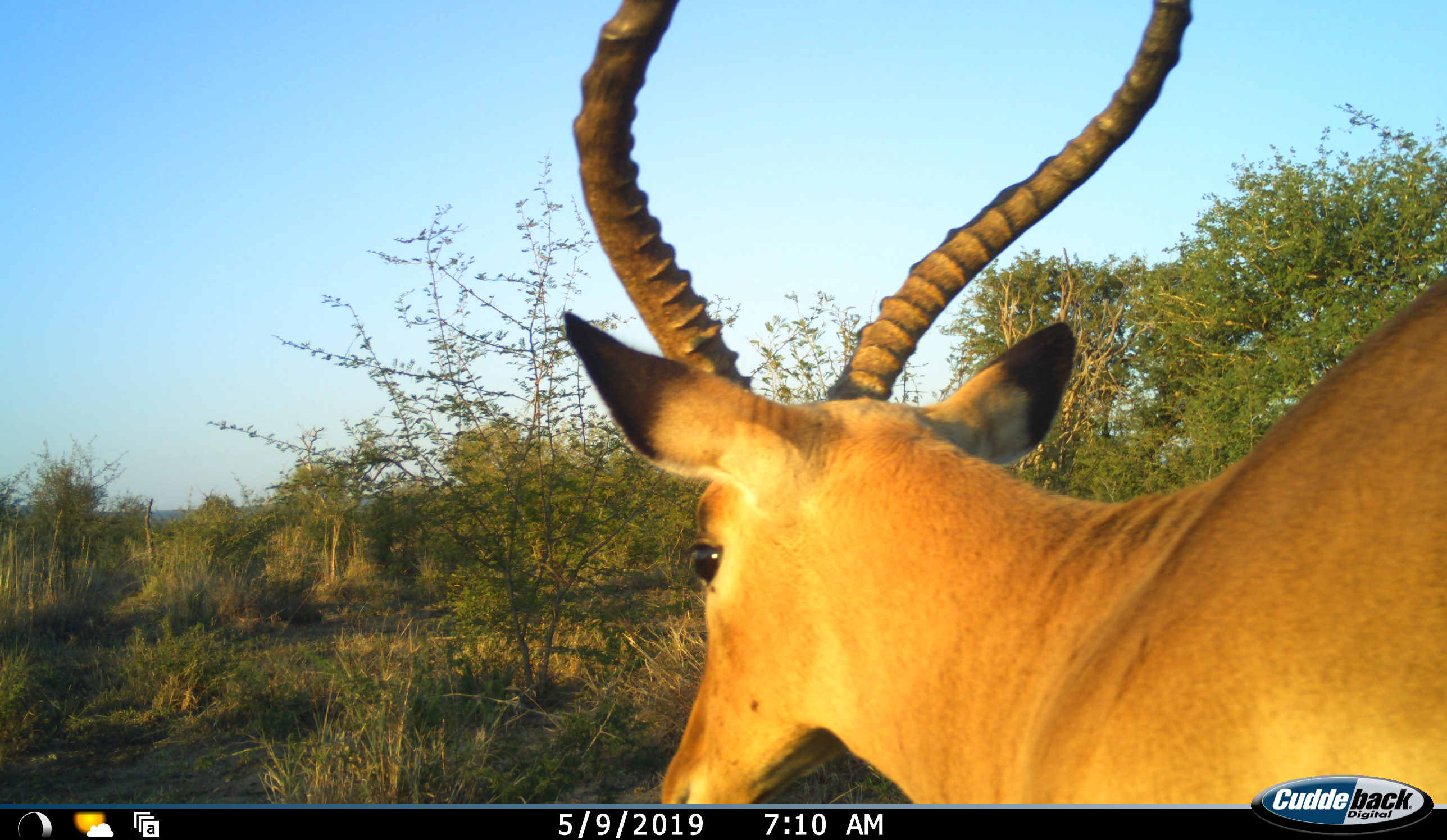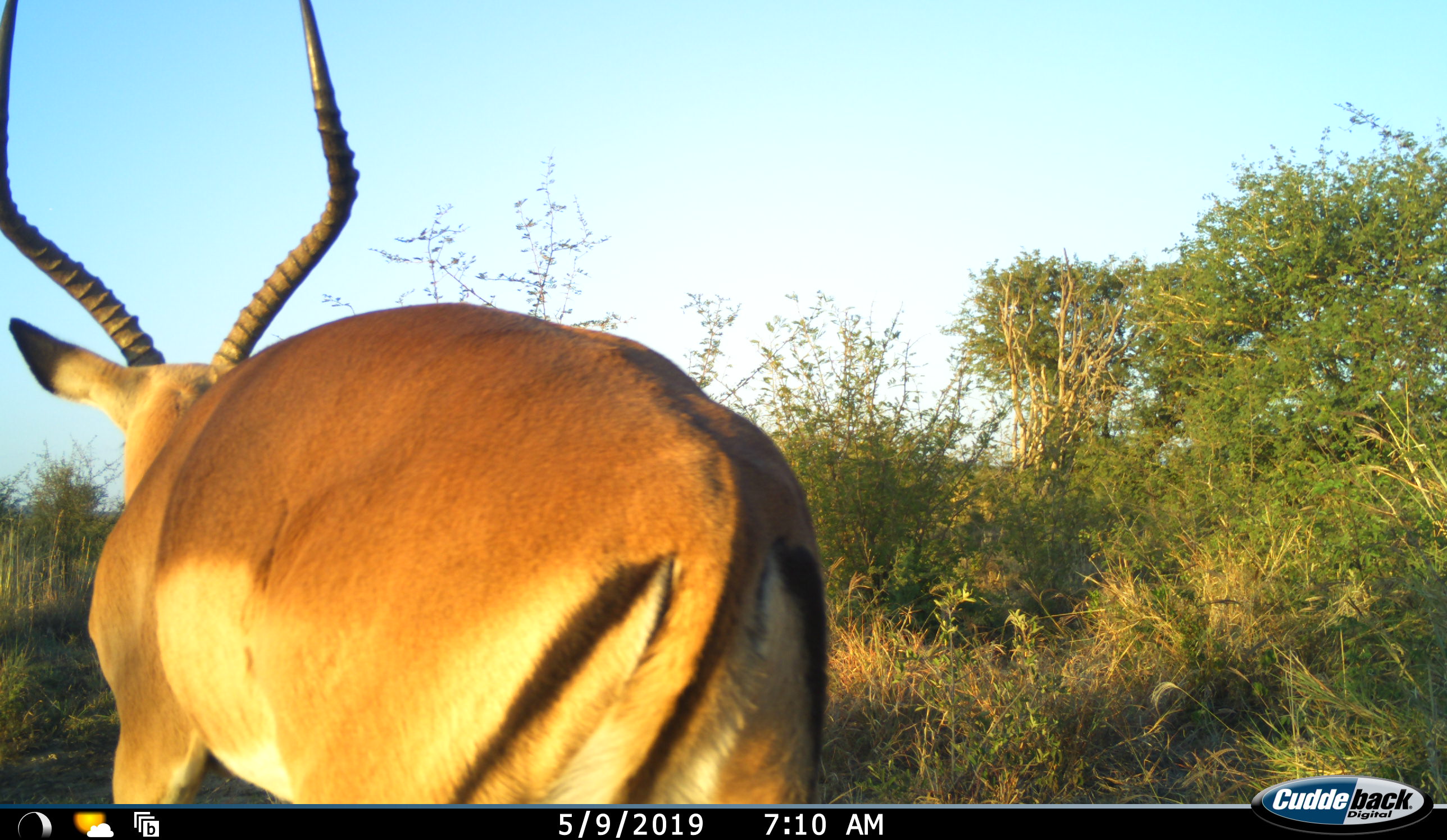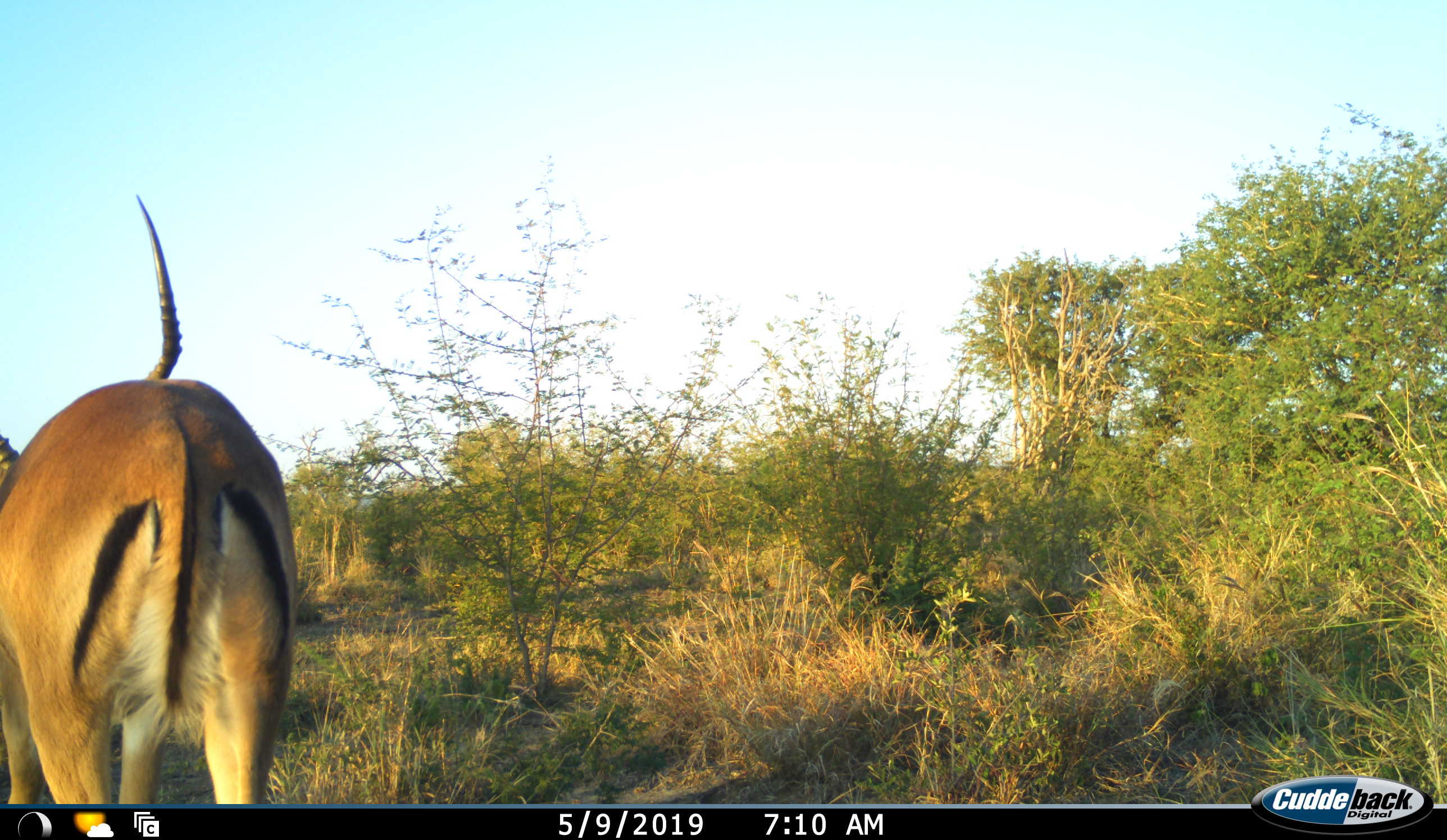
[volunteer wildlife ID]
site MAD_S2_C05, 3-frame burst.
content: unidentified animal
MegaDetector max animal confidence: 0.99